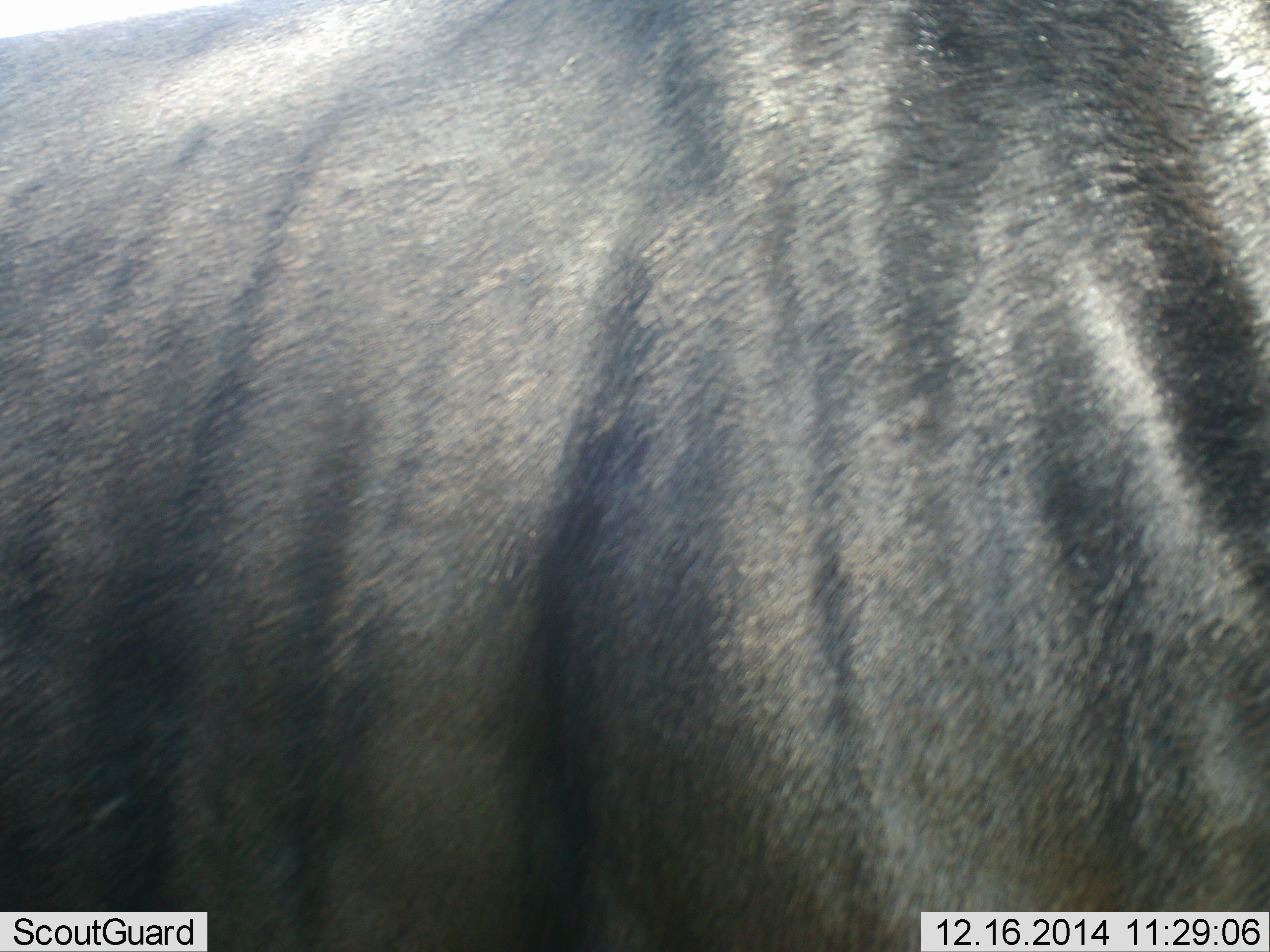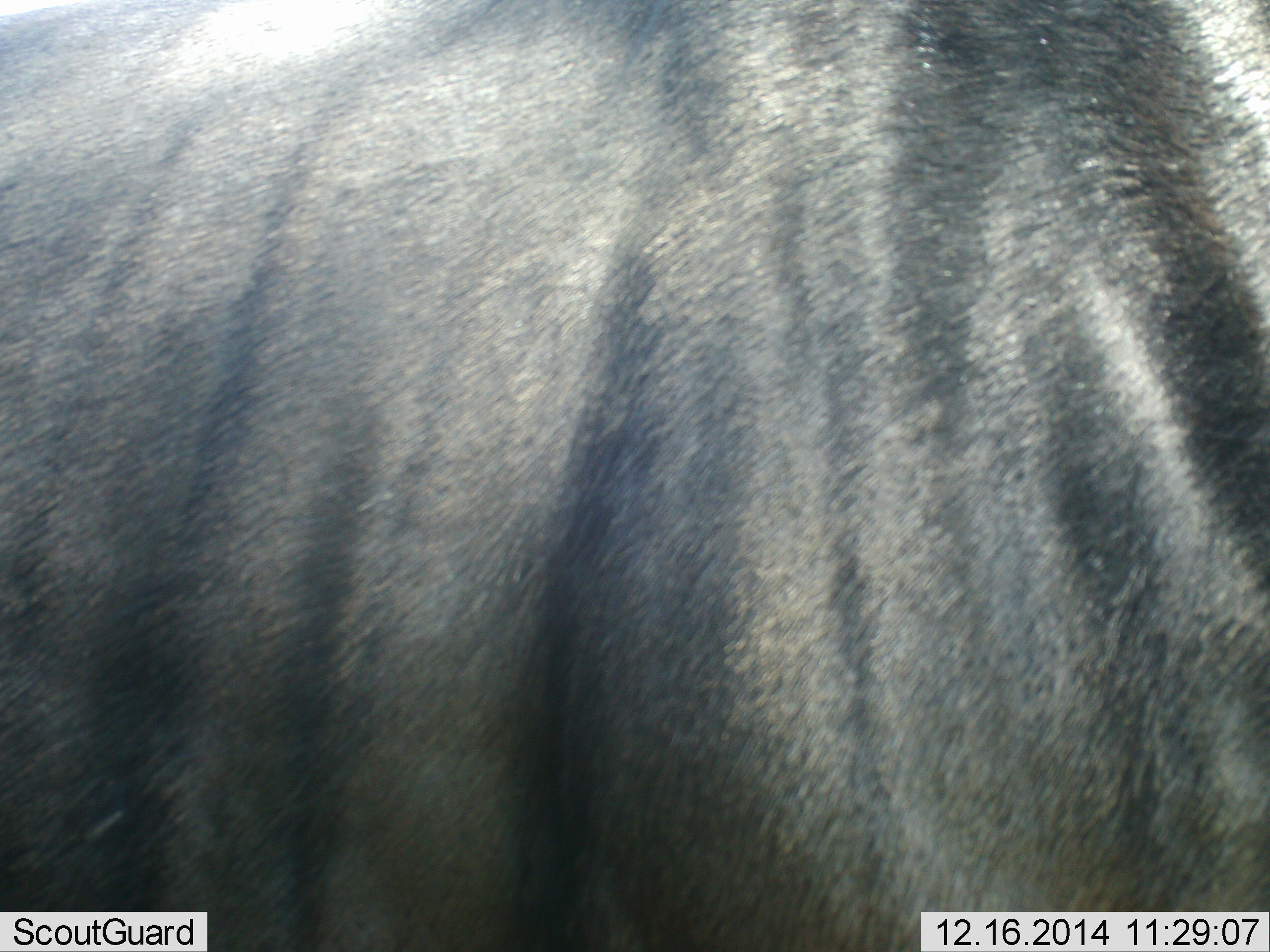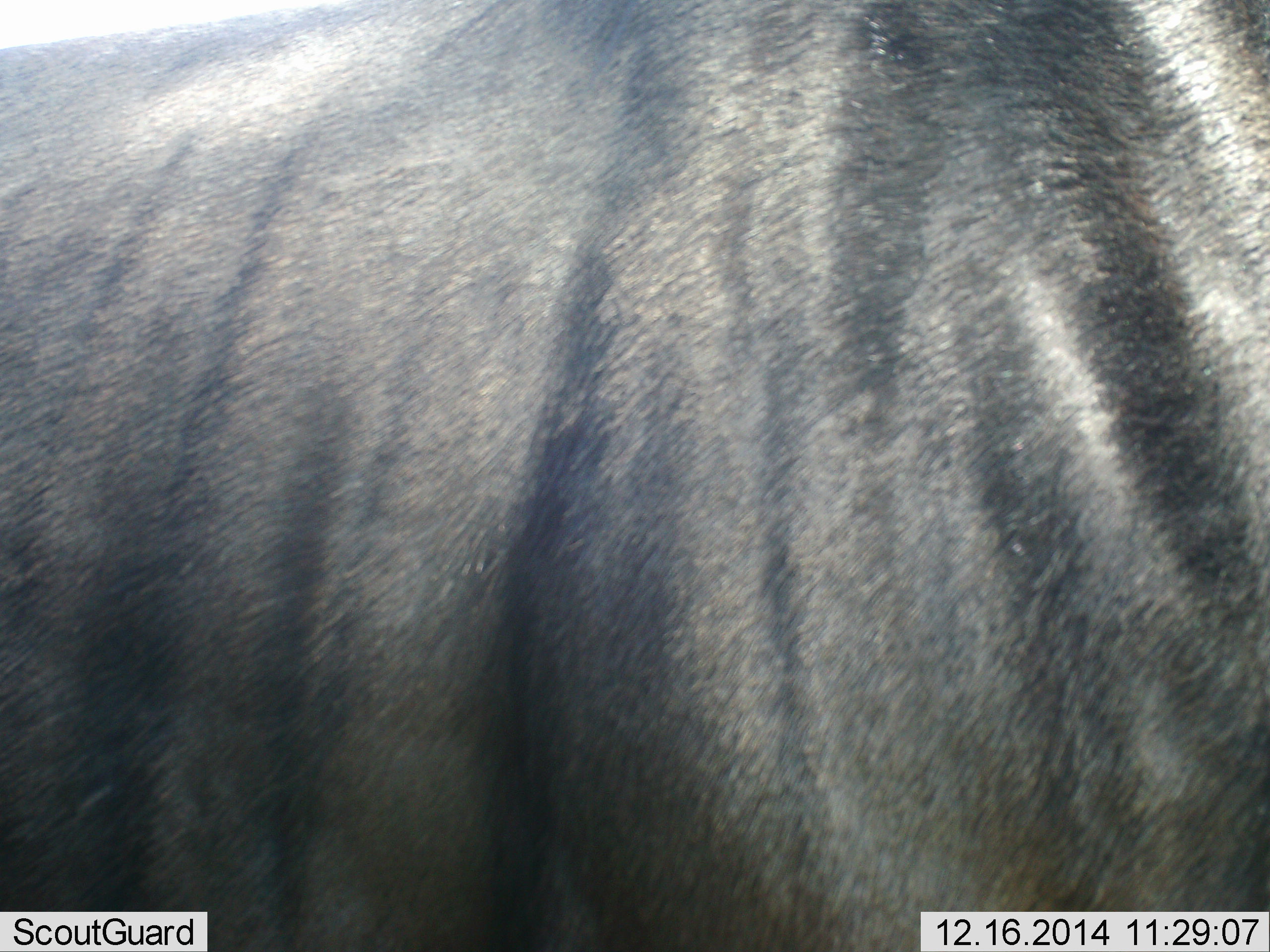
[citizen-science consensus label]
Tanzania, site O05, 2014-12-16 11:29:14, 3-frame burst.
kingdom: Animalia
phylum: Chordata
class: Mammalia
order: Artiodactyla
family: Bovidae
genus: Connochaetes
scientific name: Connochaetes taurinus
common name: blue wildebeest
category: wildebeest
Wildebeest (blue wildebeest) (Connochaetes taurinus), count 1. Behavior (volunteer vote fractions): standing 80%, resting 0%, moving 20%, interacting 0%. Young present (vote fraction): 0%. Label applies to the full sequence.